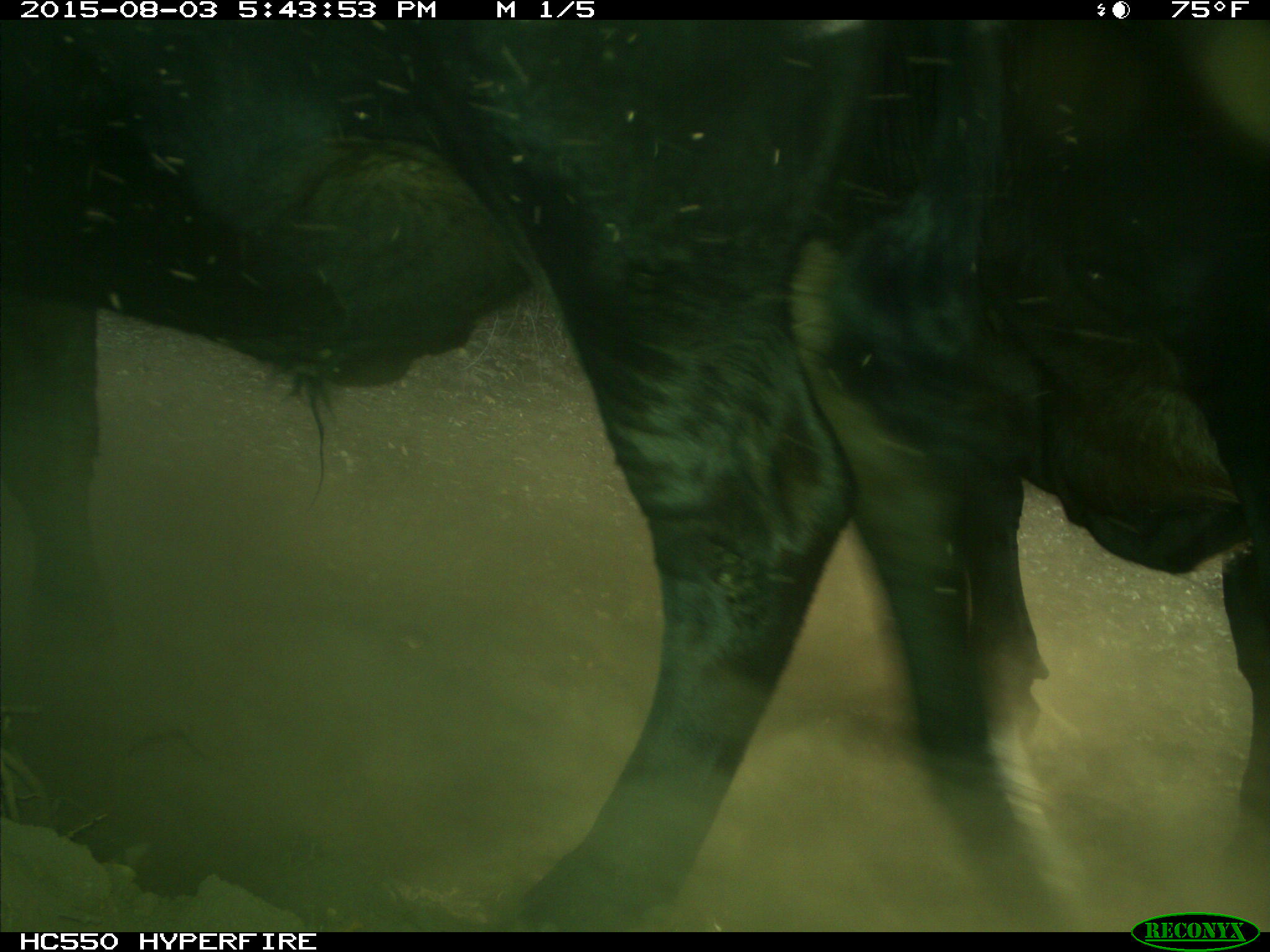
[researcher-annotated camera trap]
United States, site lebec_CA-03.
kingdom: Animalia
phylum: Chordata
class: Mammalia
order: Artiodactyla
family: Bovidae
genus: Bos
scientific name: Bos taurus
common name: domestic cow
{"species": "Bos taurus (domestic cow)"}